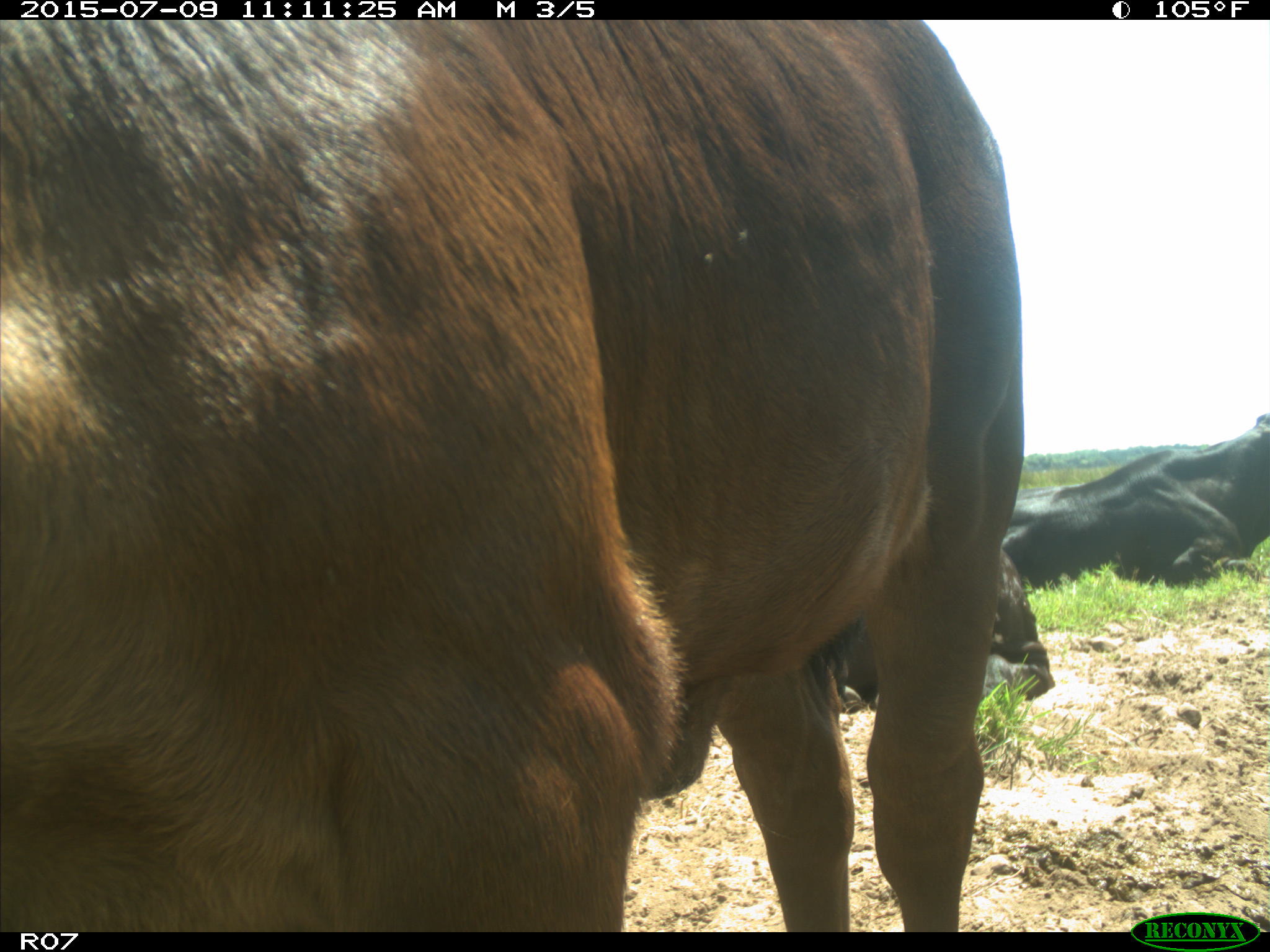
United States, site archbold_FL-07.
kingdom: Animalia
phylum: Chordata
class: Mammalia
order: Artiodactyla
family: Bovidae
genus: Bos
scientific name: Bos taurus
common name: domestic cow